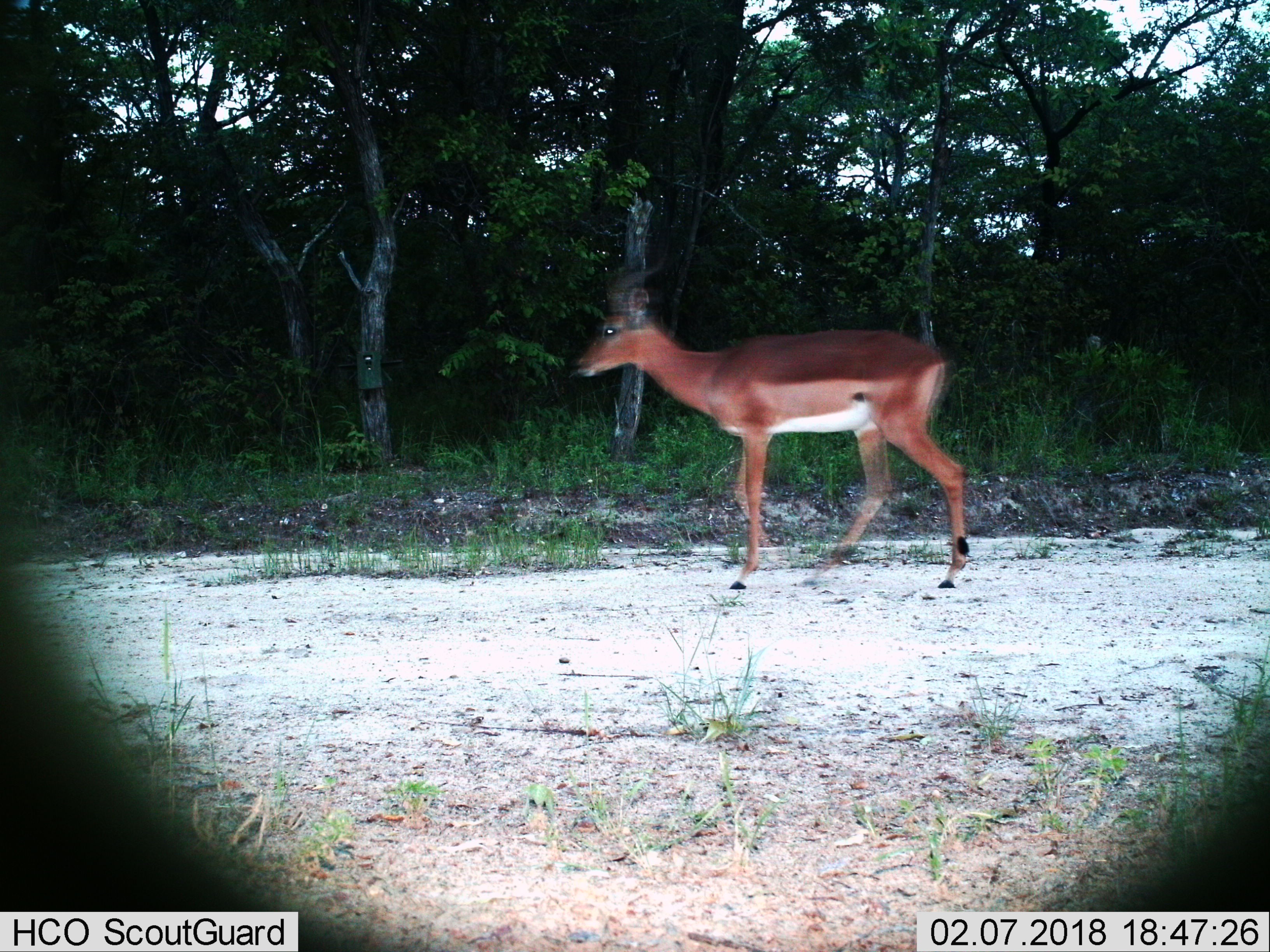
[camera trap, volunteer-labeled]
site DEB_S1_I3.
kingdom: Animalia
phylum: Chordata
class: Mammalia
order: Artiodactyla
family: Bovidae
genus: Aepyceros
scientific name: Aepyceros melampus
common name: impala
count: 1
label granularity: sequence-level